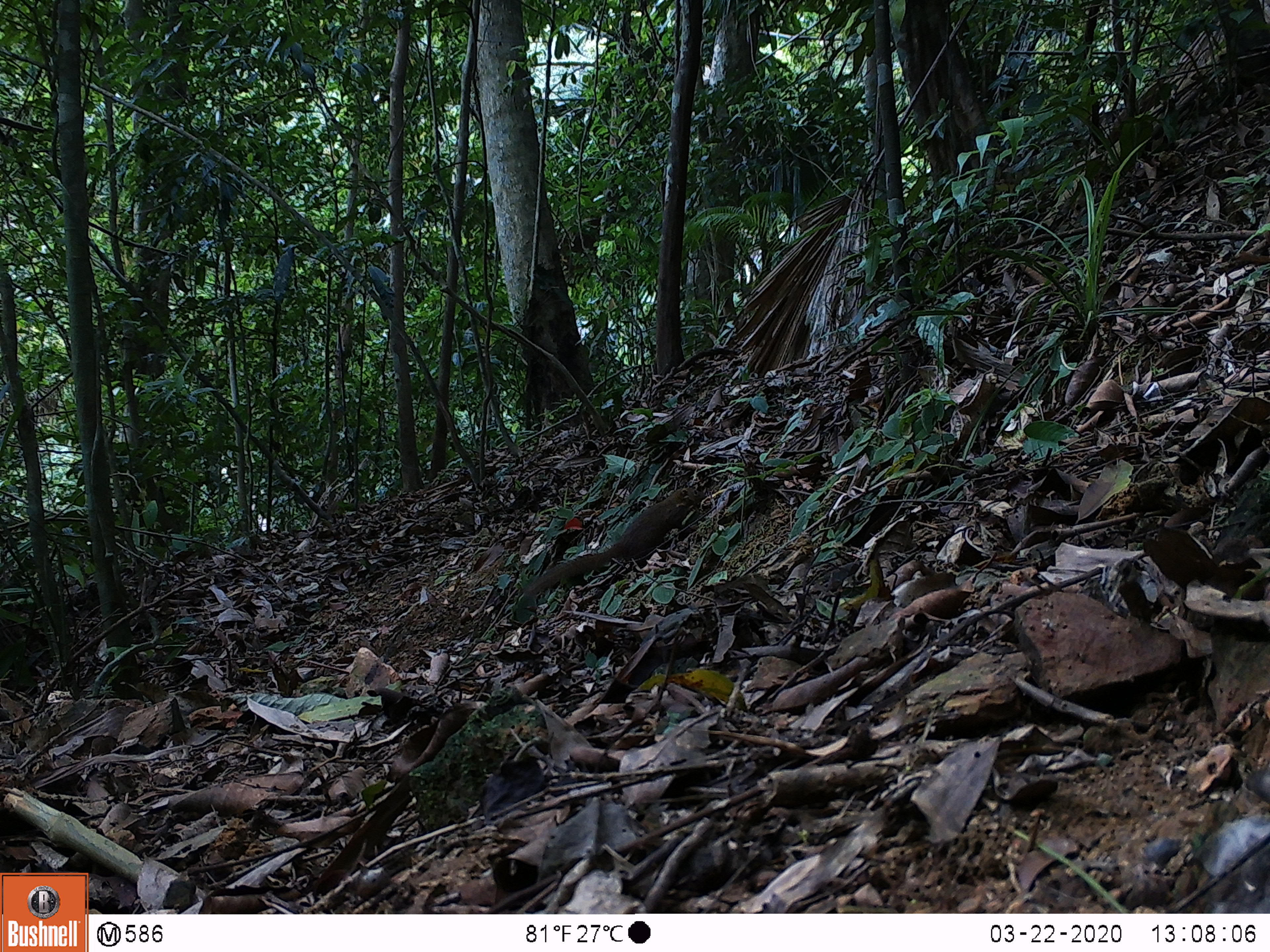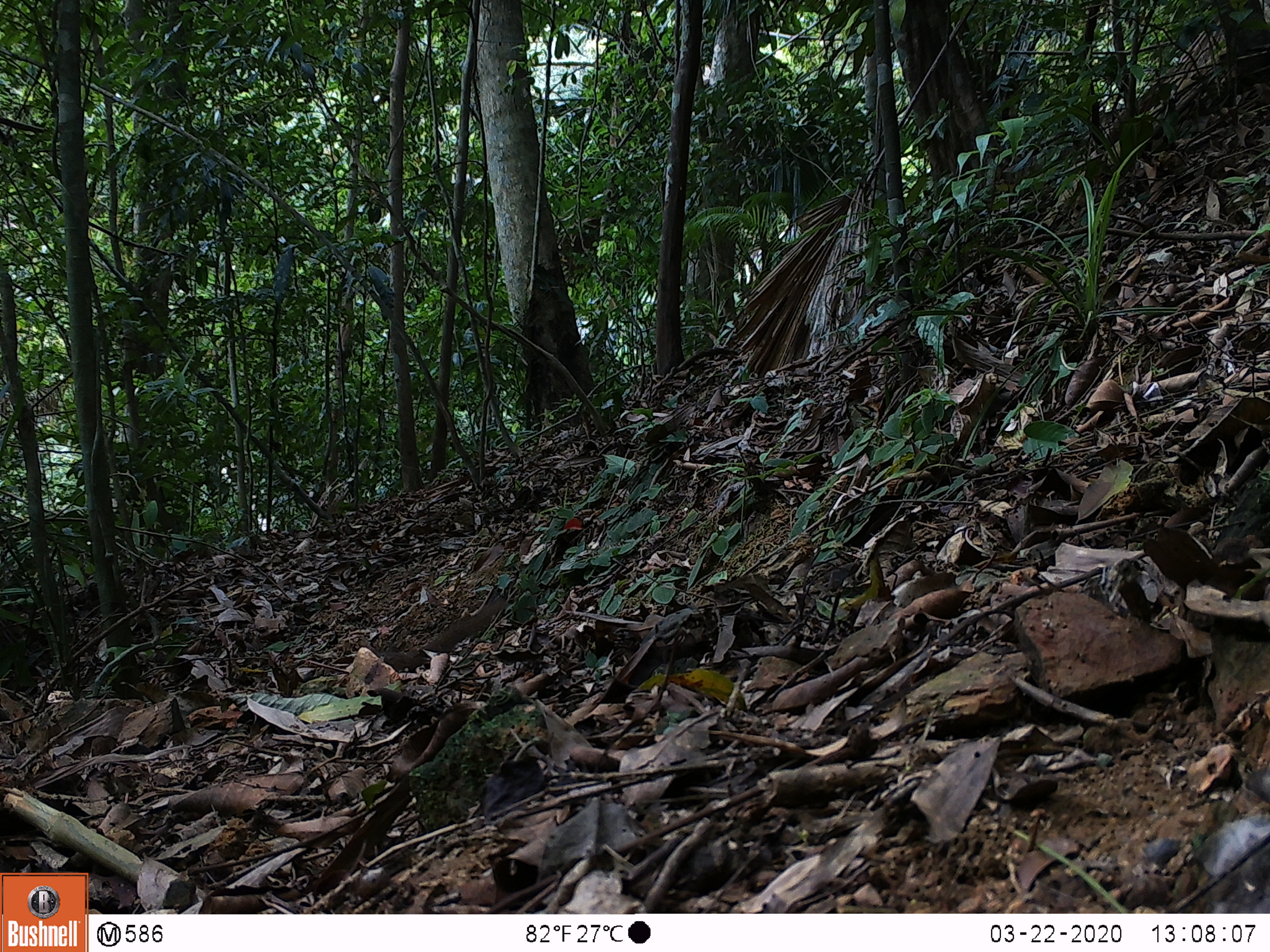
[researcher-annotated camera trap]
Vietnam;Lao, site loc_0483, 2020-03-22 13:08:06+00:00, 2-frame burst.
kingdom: Animalia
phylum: Chordata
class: Mammalia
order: Scandentia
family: Tupaiidae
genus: Tupaia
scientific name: Tupaia belangeri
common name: northern treeshrew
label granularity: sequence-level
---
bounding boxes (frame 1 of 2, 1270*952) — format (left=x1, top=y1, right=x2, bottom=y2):
northern treeshrew: (left=523, top=487, right=706, bottom=599)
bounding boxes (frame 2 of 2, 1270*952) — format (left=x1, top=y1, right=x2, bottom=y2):
northern treeshrew: (left=376, top=596, right=506, bottom=674)